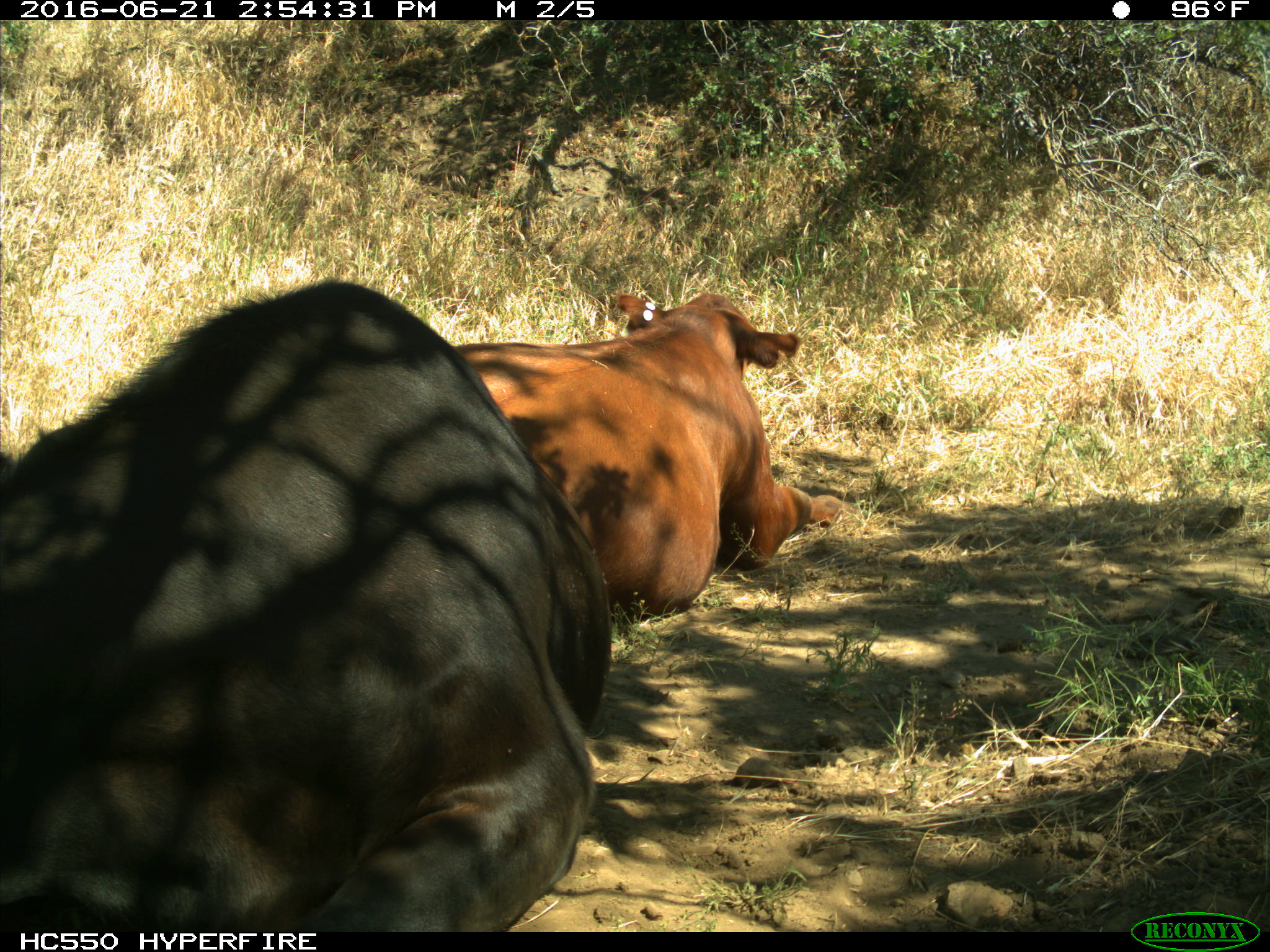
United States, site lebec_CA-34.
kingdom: Animalia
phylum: Chordata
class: Mammalia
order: Artiodactyla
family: Bovidae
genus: Bos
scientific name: Bos taurus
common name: domestic cow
Bos taurus (domestic cow).